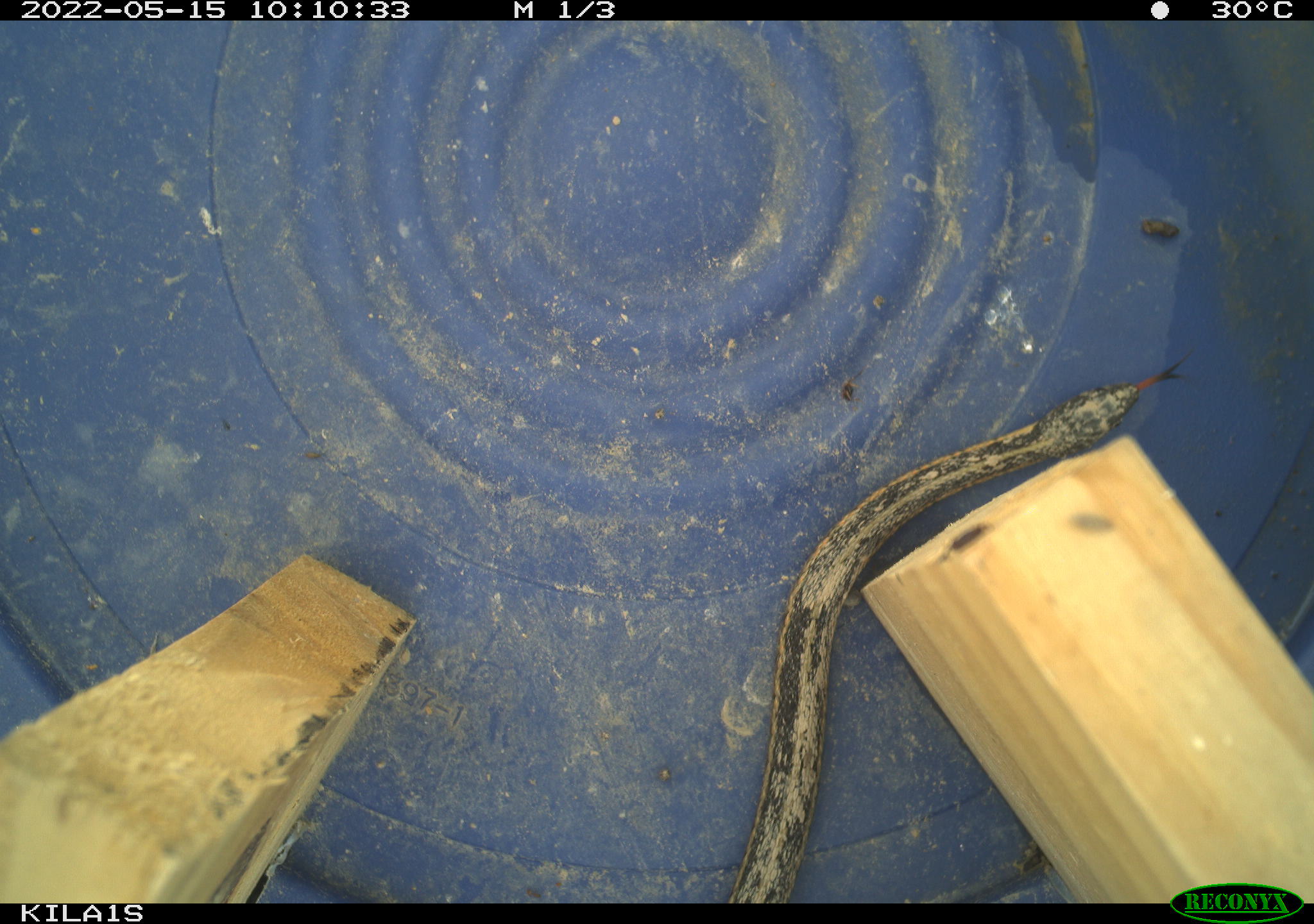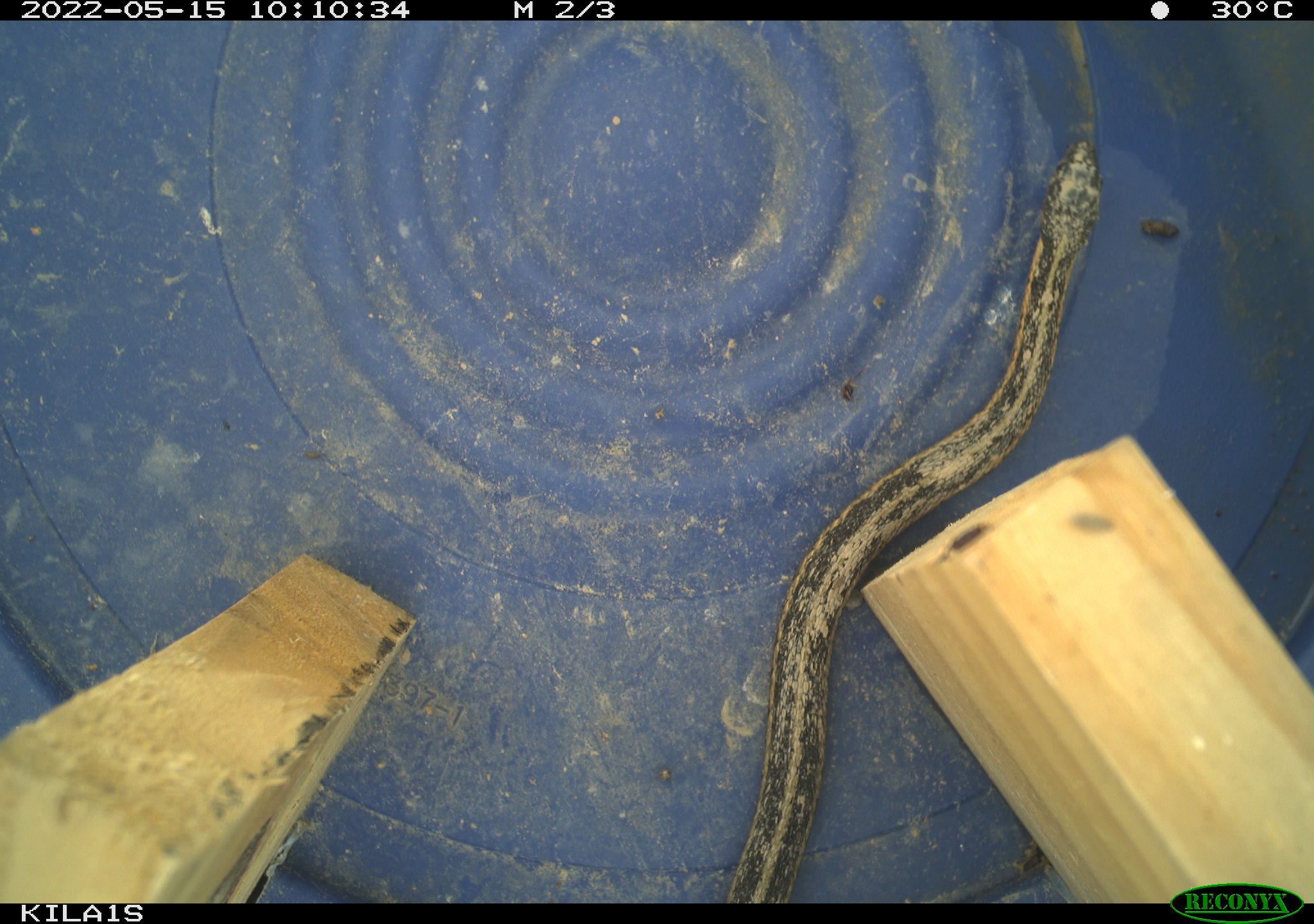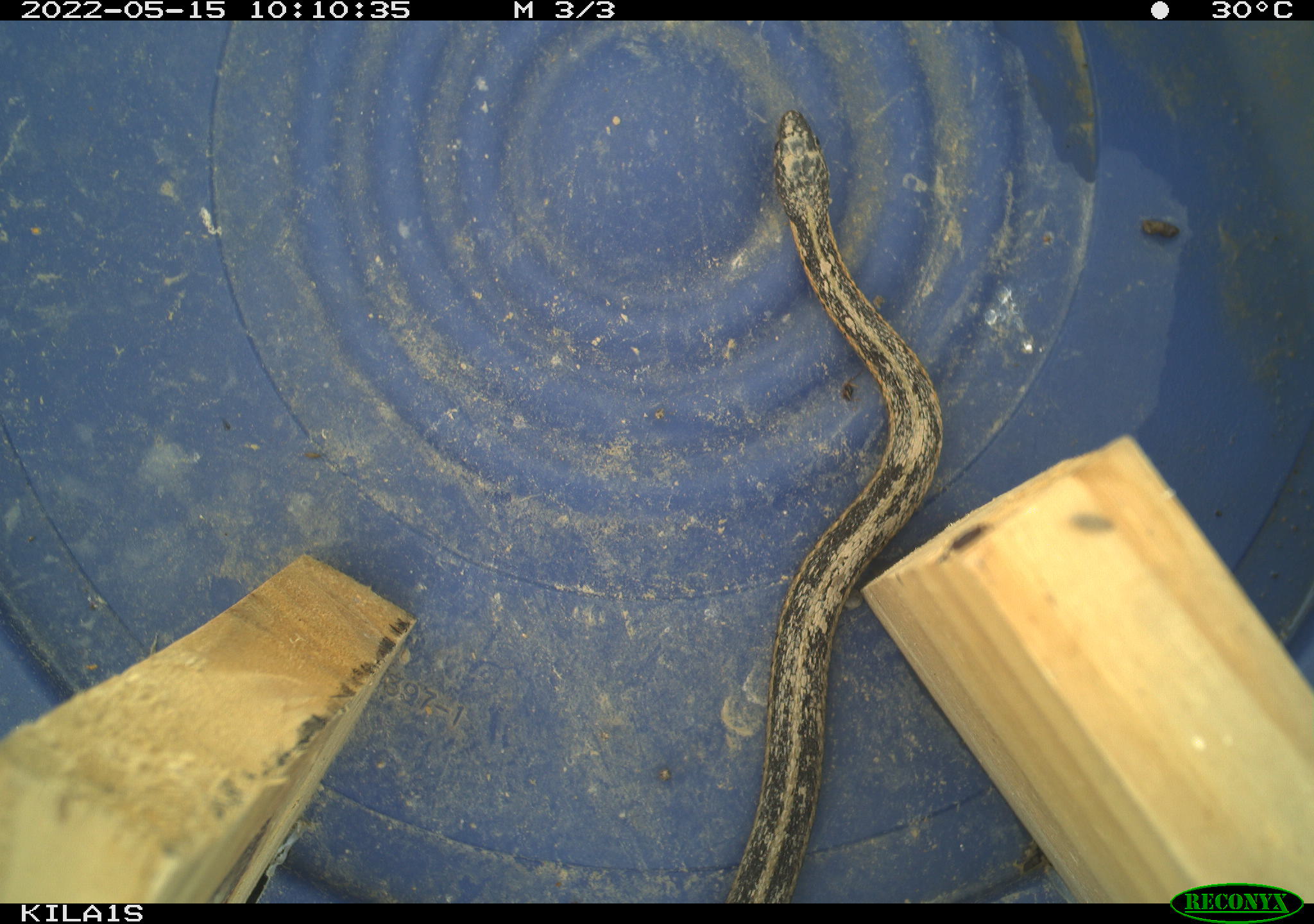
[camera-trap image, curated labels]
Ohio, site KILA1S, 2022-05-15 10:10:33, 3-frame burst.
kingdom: Animalia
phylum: Chordata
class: Reptilia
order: Squamata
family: Colubridae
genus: Thamnophis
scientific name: Thamnophis sirtalis sirtalis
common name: eastern gartersnake